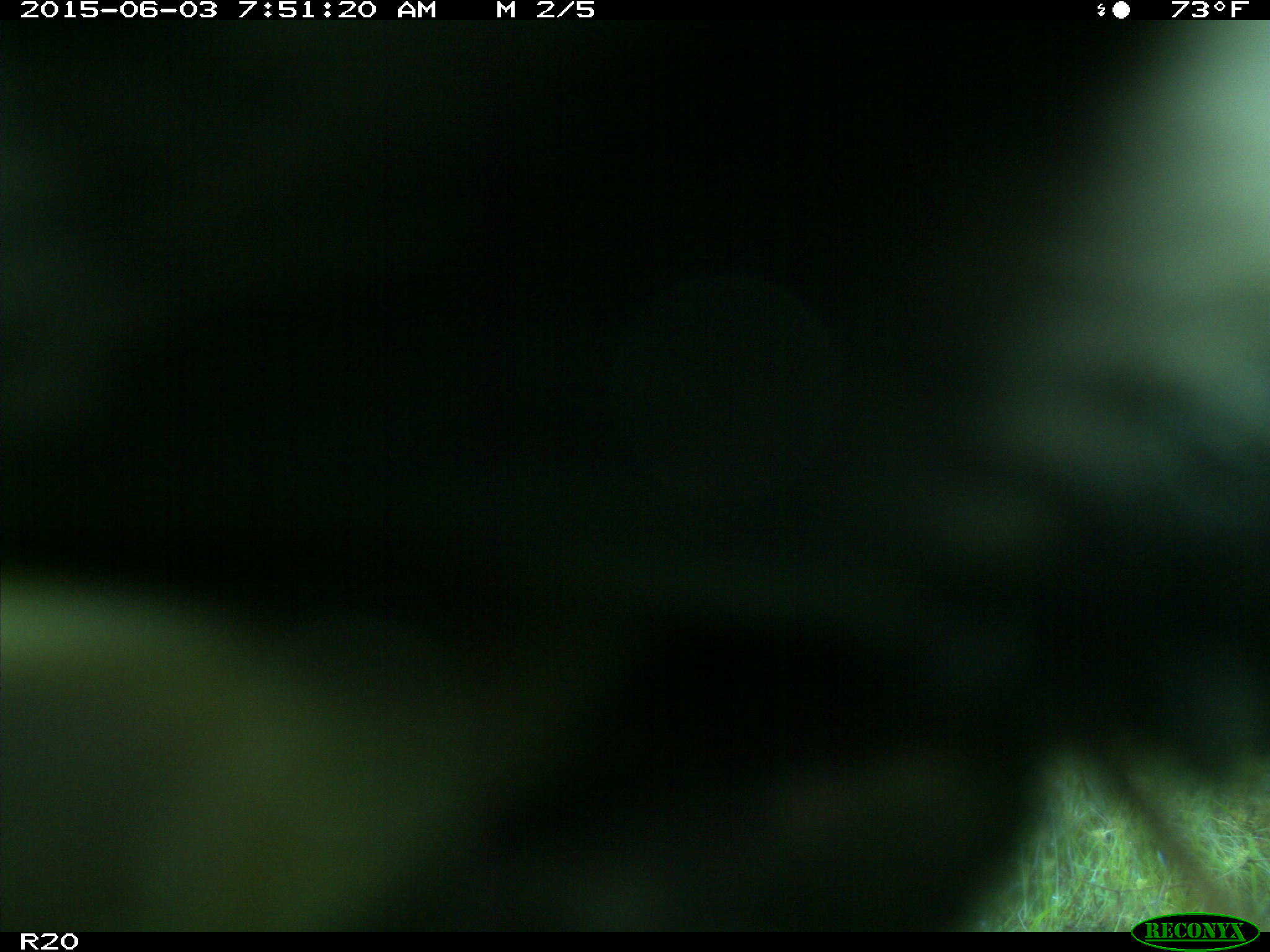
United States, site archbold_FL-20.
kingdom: Animalia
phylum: Chordata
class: Mammalia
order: Artiodactyla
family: Bovidae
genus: Bos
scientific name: Bos taurus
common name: domestic cow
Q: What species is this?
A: Bos taurus (domestic cow).